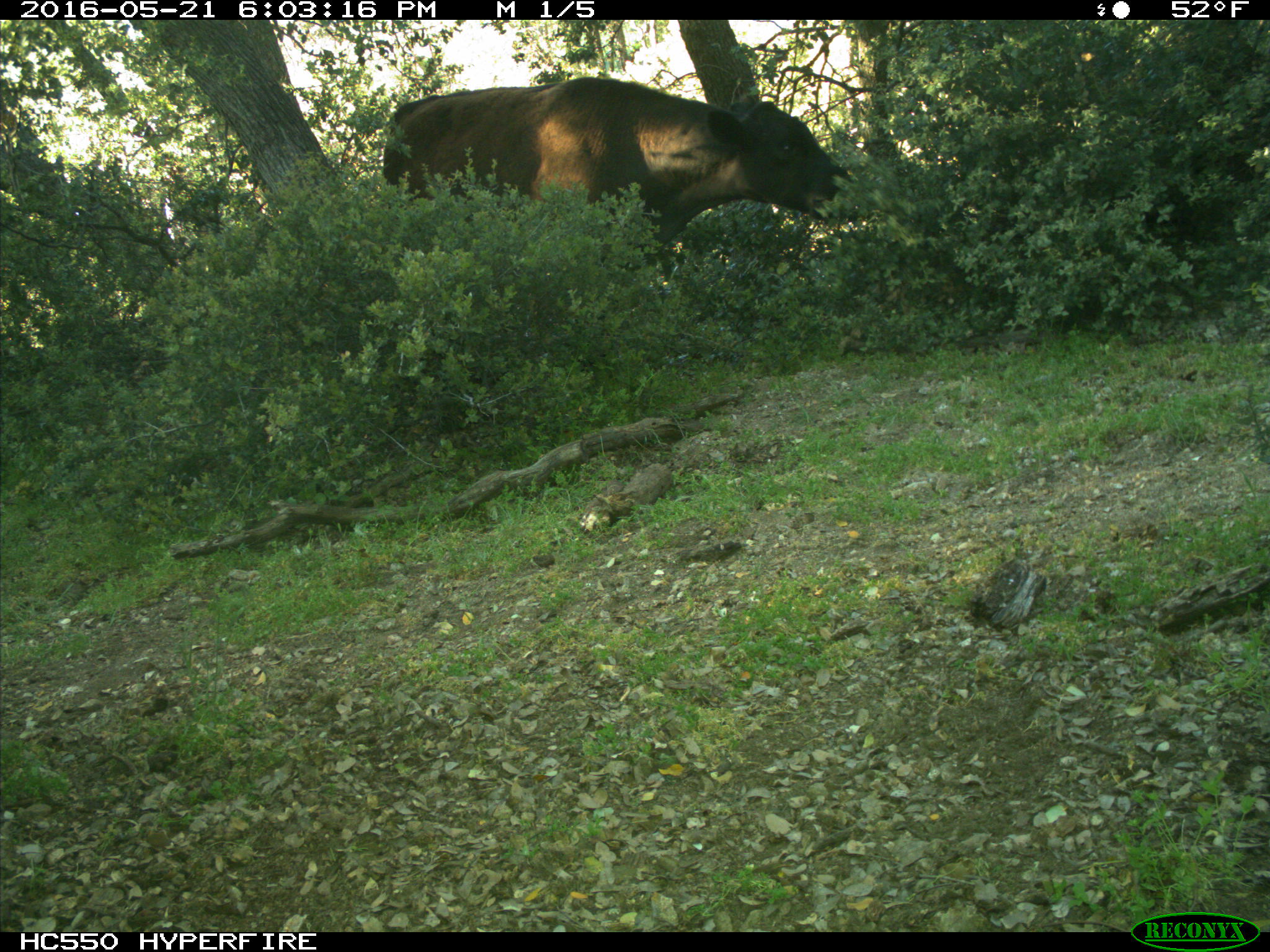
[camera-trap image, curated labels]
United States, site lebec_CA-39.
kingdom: Animalia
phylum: Chordata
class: Mammalia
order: Artiodactyla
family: Bovidae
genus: Bos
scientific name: Bos taurus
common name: domestic cow